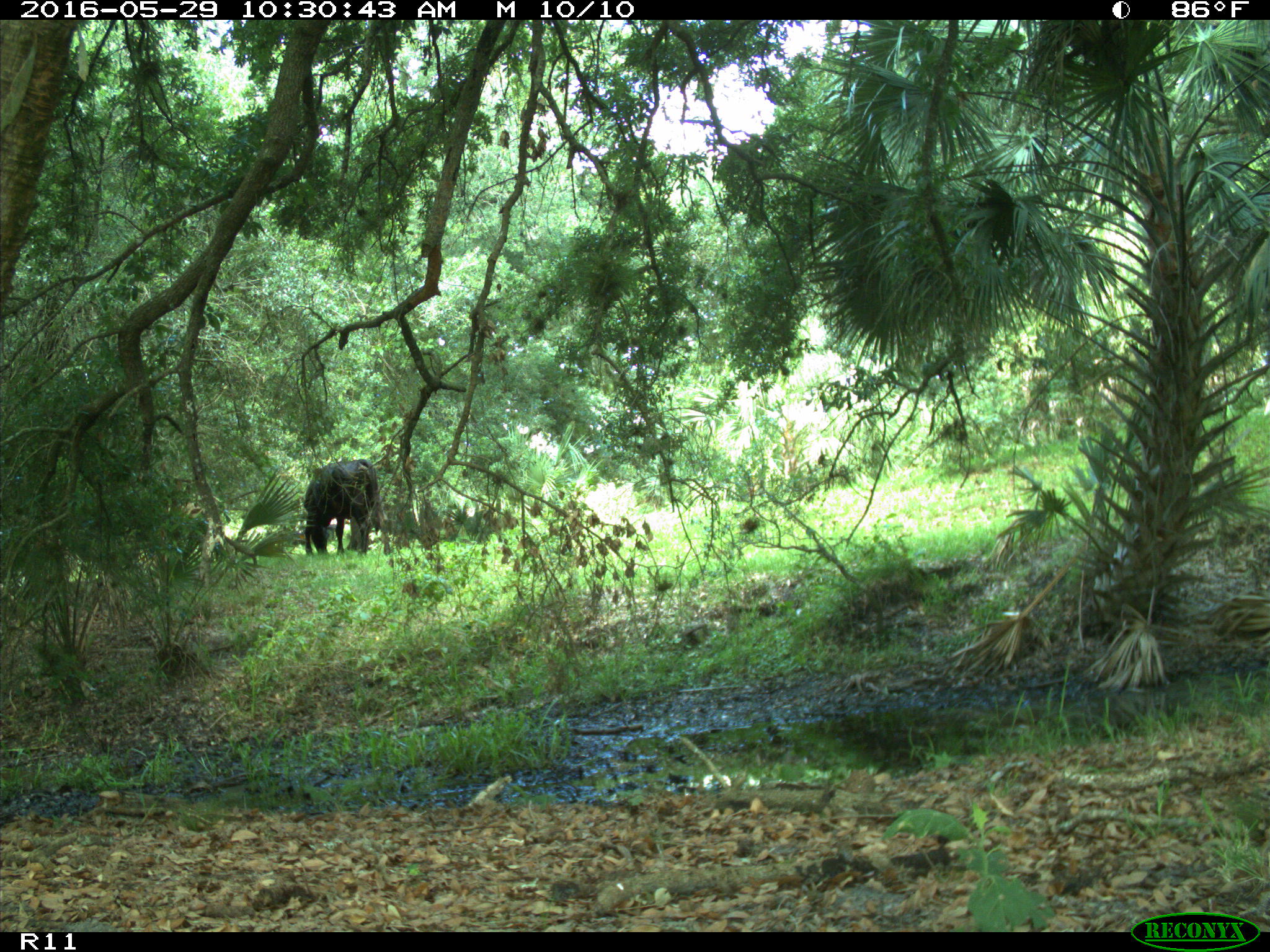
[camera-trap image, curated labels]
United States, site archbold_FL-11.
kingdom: Animalia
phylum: Chordata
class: Mammalia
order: Artiodactyla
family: Bovidae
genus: Bos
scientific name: Bos taurus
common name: domestic cow